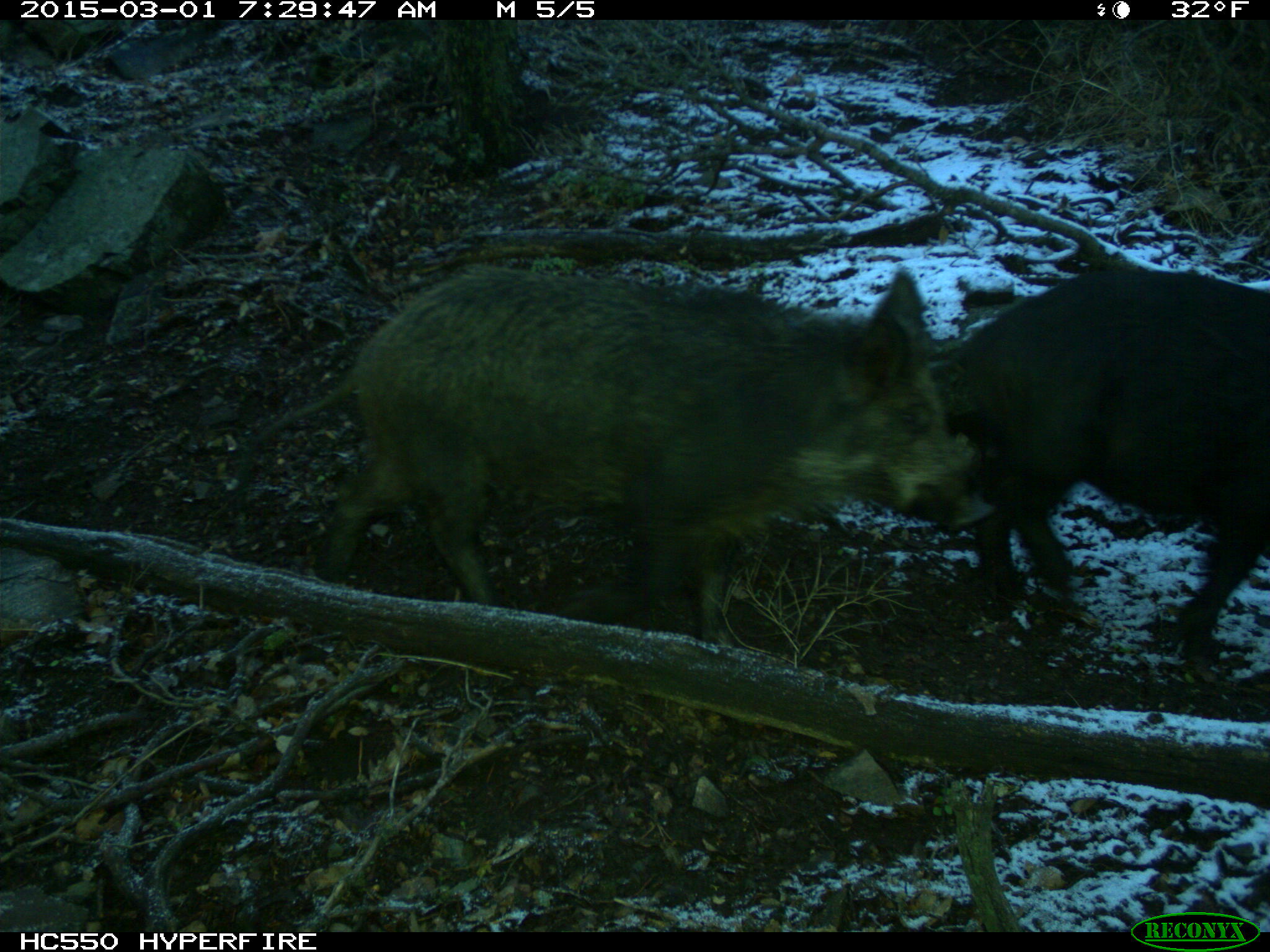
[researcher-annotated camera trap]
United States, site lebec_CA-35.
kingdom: Animalia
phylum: Chordata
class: Mammalia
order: Artiodactyla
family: Suidae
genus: Sus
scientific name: Sus scrofa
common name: wild boar